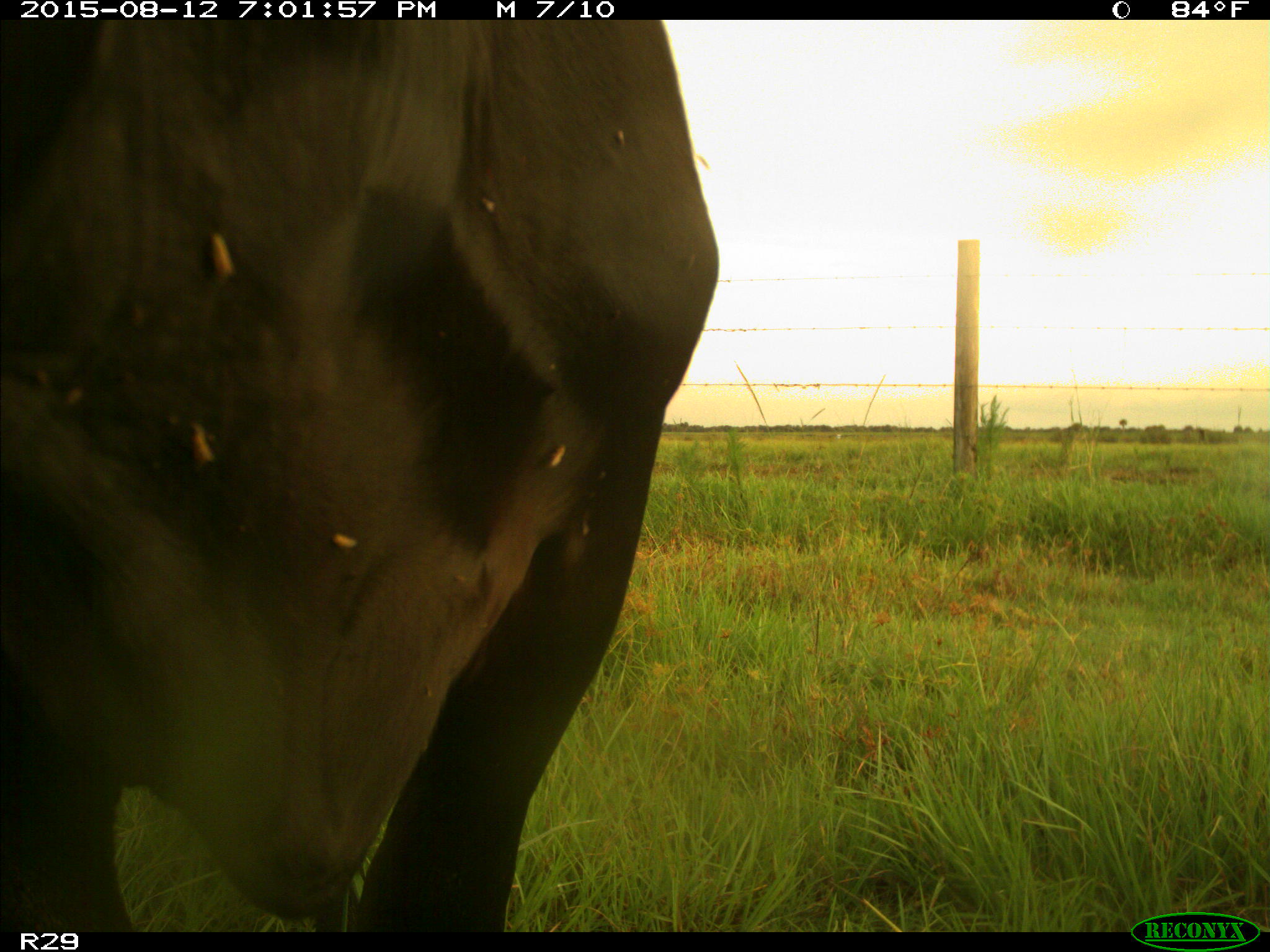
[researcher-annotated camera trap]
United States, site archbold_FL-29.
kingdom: Animalia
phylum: Chordata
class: Mammalia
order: Artiodactyla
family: Bovidae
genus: Bos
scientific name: Bos taurus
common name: domestic cow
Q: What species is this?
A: Bos taurus (domestic cow).